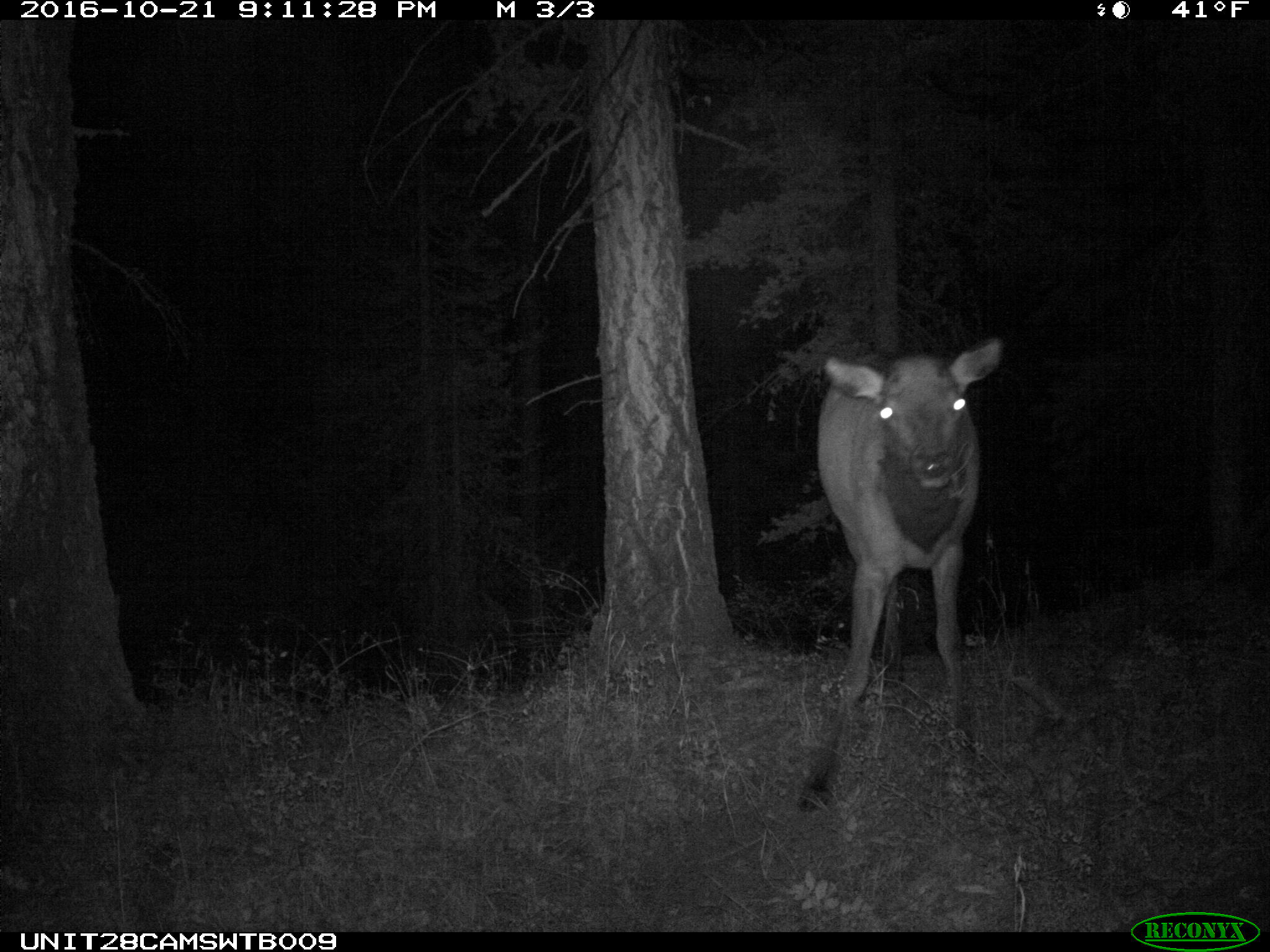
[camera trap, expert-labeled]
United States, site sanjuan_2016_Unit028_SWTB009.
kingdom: Animalia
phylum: Chordata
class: Mammalia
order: Artiodactyla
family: Cervidae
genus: Cervus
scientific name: Cervus elaphus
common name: red deer